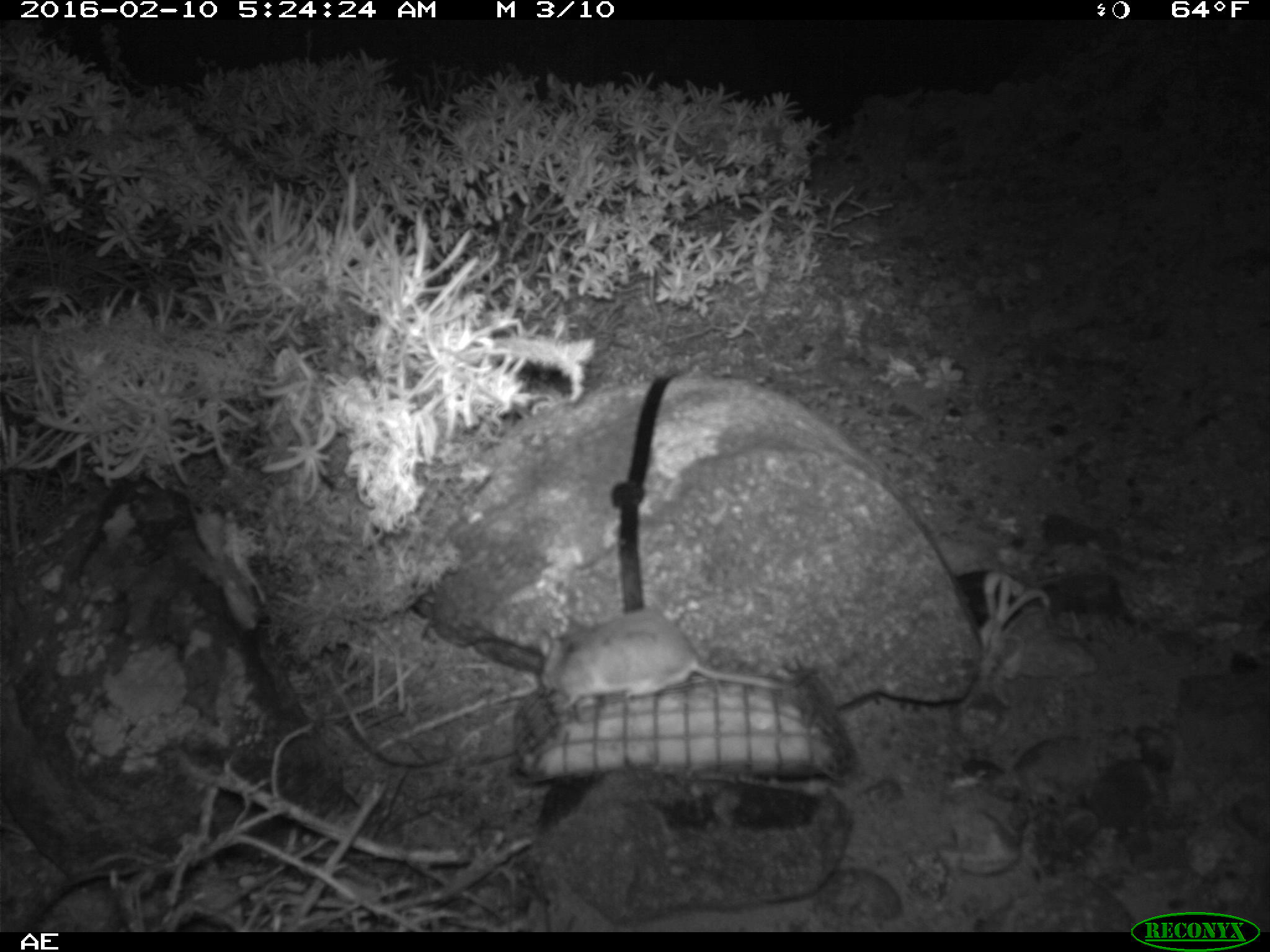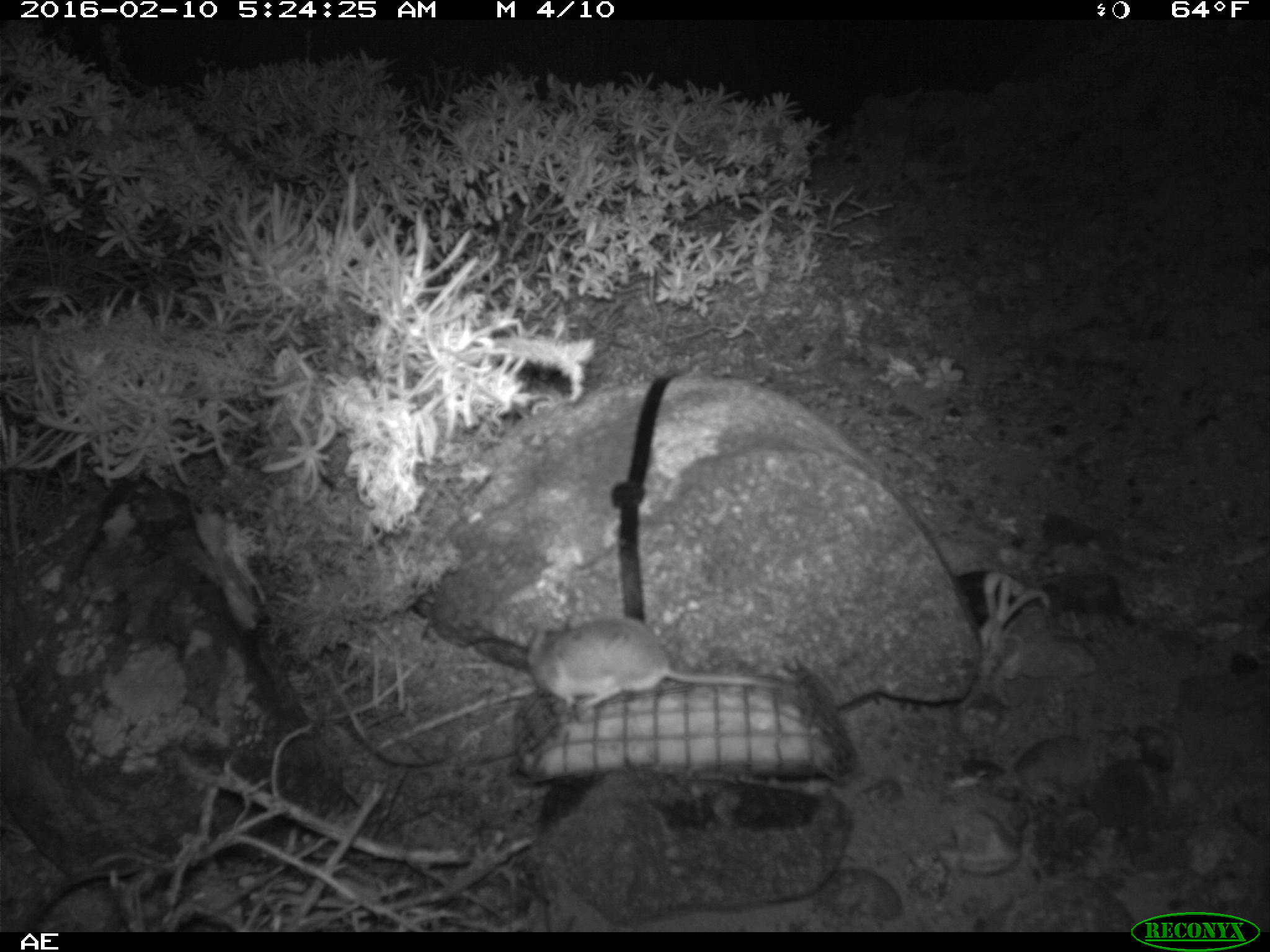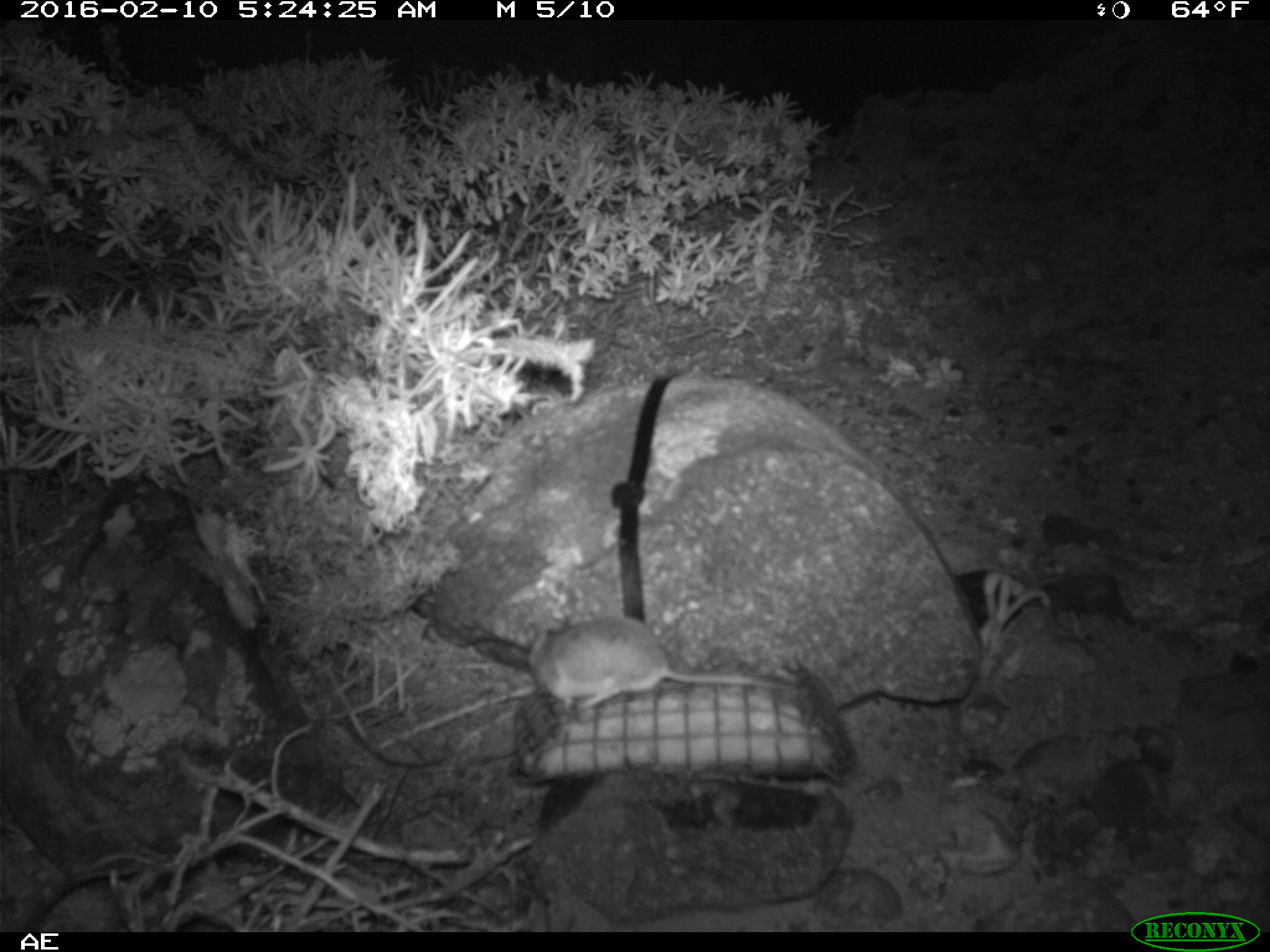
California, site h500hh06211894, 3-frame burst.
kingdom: Animalia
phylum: Chordata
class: Mammalia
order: Rodentia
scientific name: Rodentia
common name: rodent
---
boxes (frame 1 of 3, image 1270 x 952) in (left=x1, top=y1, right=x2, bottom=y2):
rodent: (left=539, top=609, right=801, bottom=707)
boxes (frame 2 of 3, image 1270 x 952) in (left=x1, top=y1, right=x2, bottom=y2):
rodent: (left=527, top=615, right=798, bottom=705)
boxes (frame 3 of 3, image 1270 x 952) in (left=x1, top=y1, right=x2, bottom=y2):
rodent: (left=525, top=612, right=790, bottom=718)